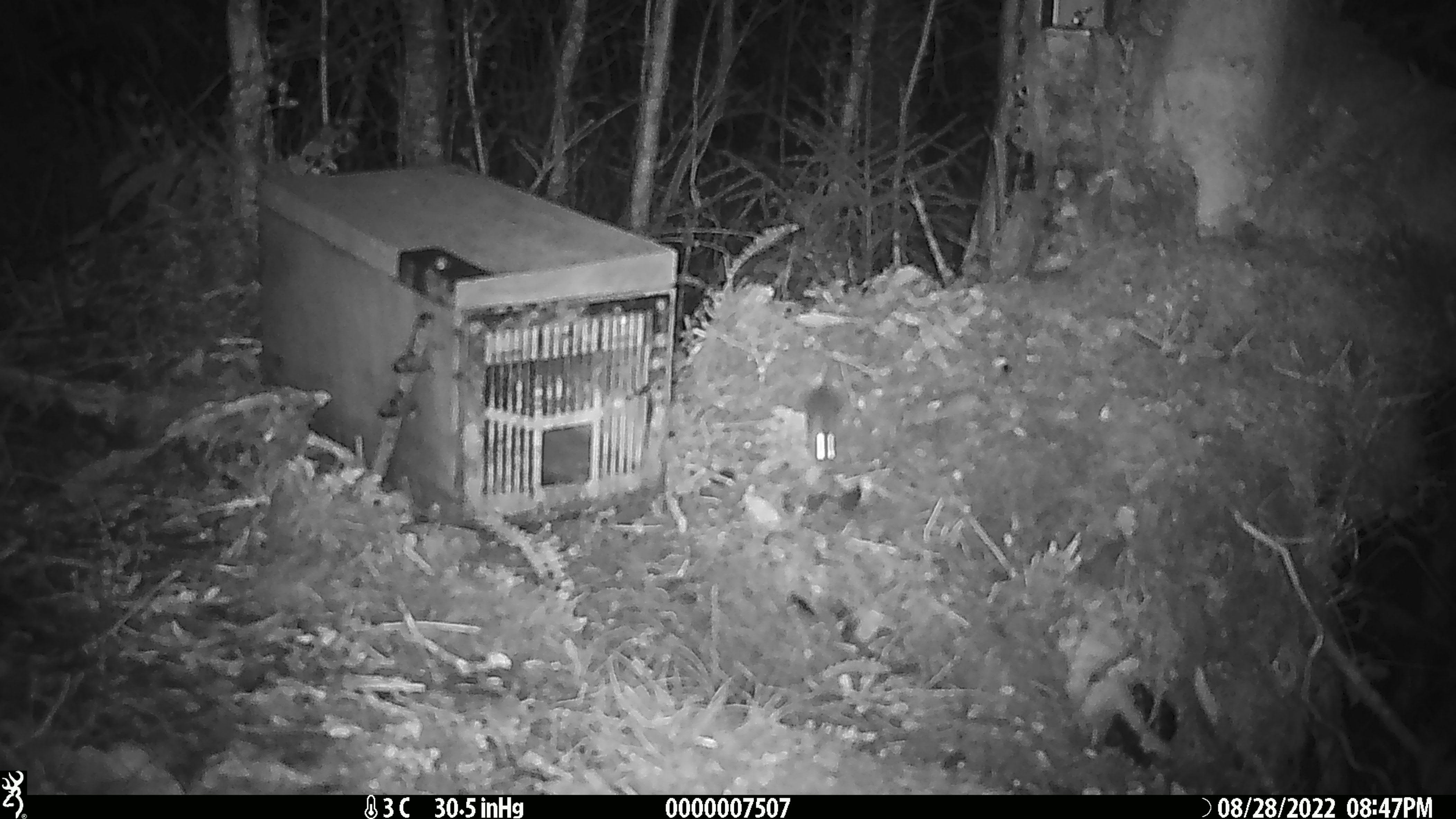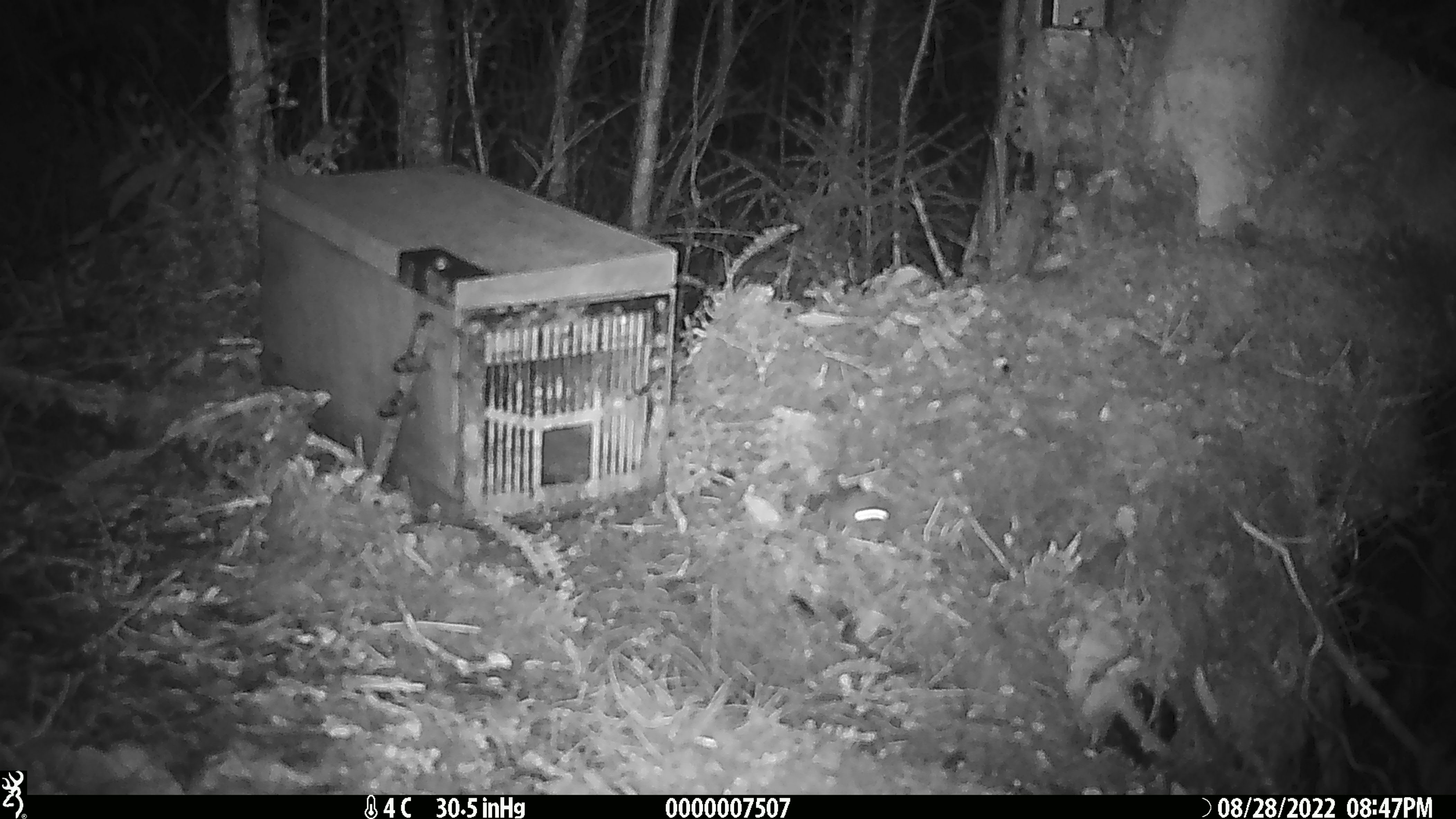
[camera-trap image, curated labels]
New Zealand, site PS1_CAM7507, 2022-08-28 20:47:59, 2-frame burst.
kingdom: Animalia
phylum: Chordata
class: Mammalia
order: Rodentia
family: Muridae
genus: Mus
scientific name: Mus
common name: mouse